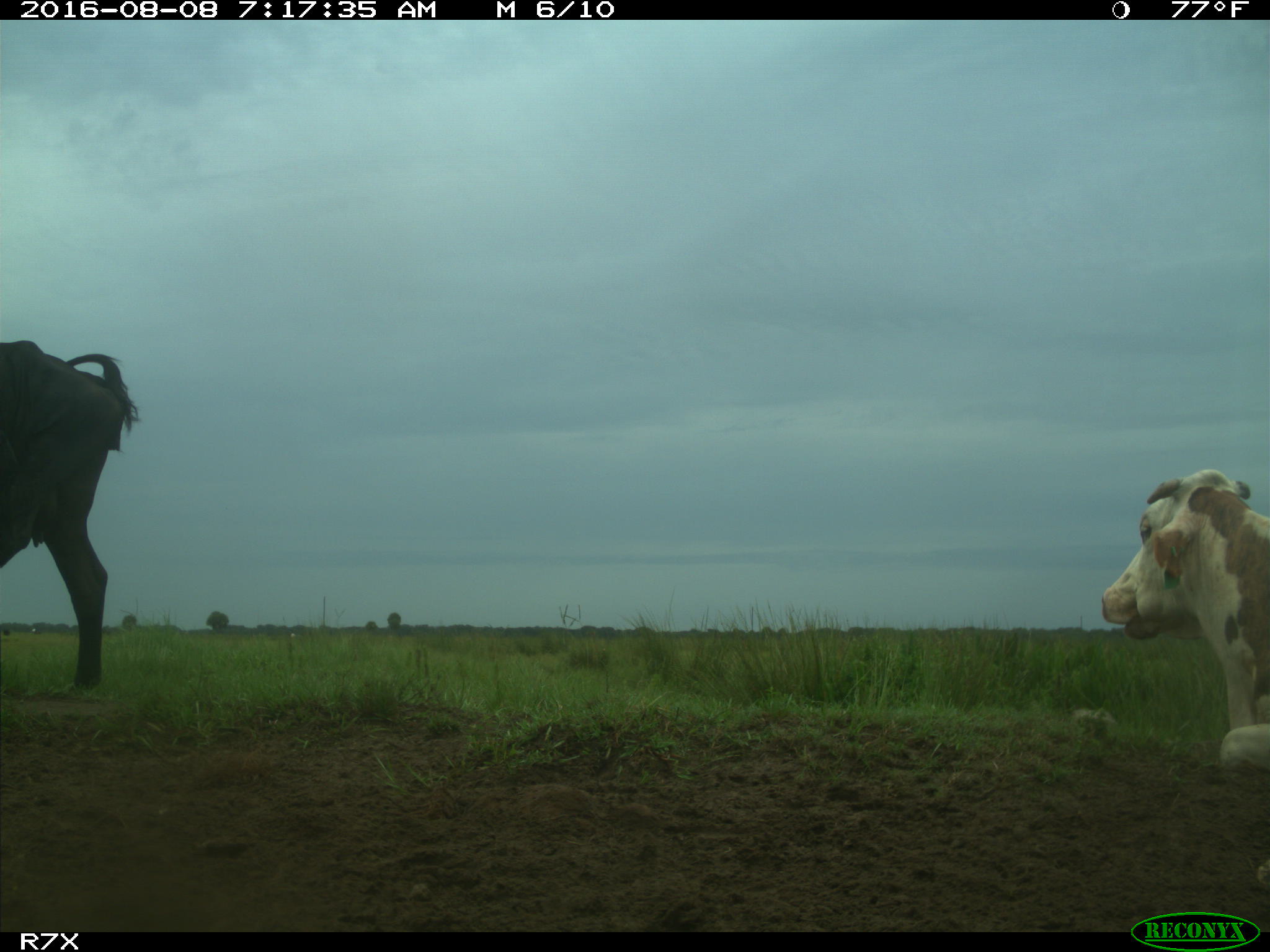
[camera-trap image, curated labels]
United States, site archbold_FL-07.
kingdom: Animalia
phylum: Chordata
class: Mammalia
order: Artiodactyla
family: Bovidae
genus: Bos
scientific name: Bos taurus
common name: domestic cow